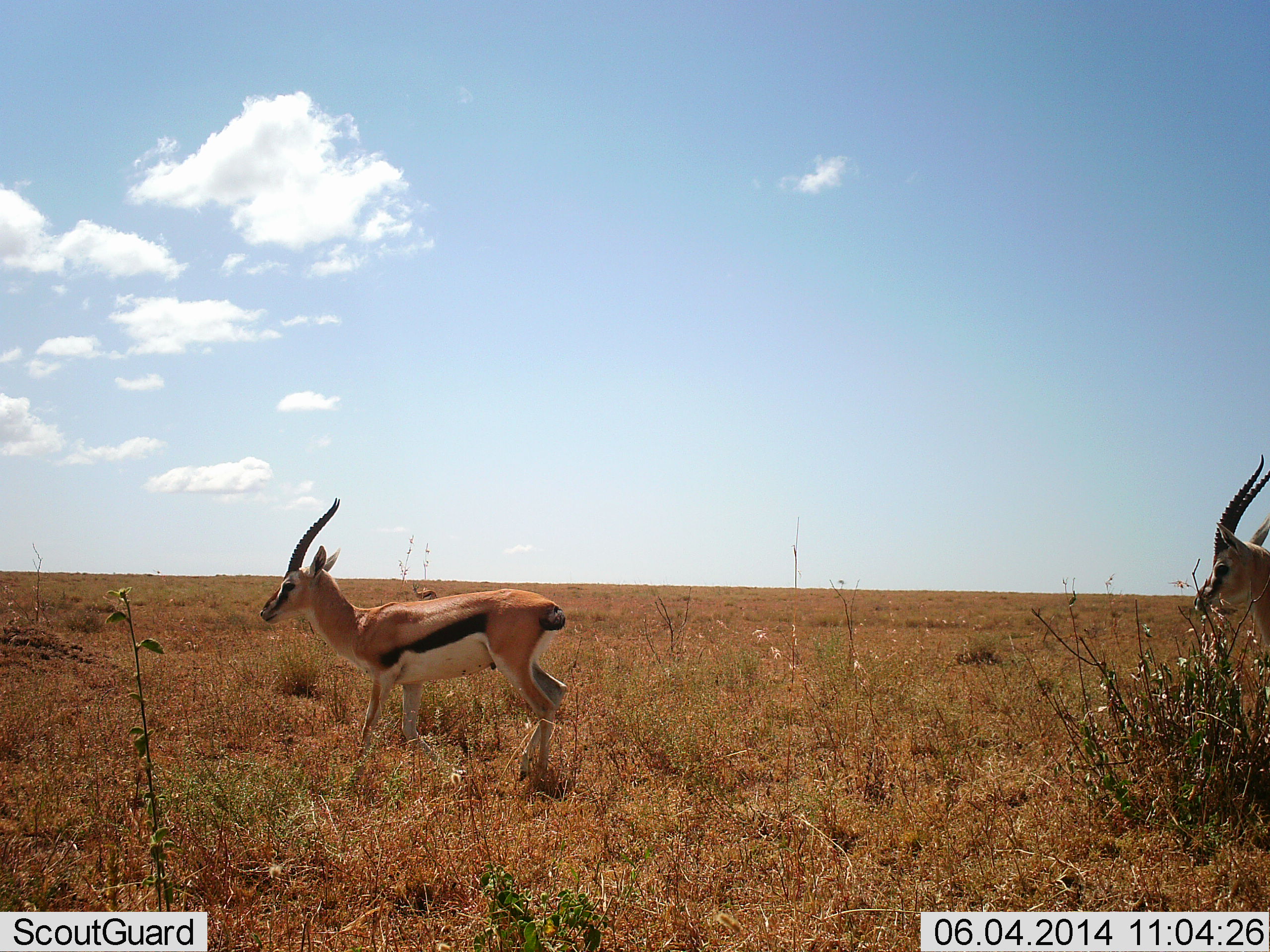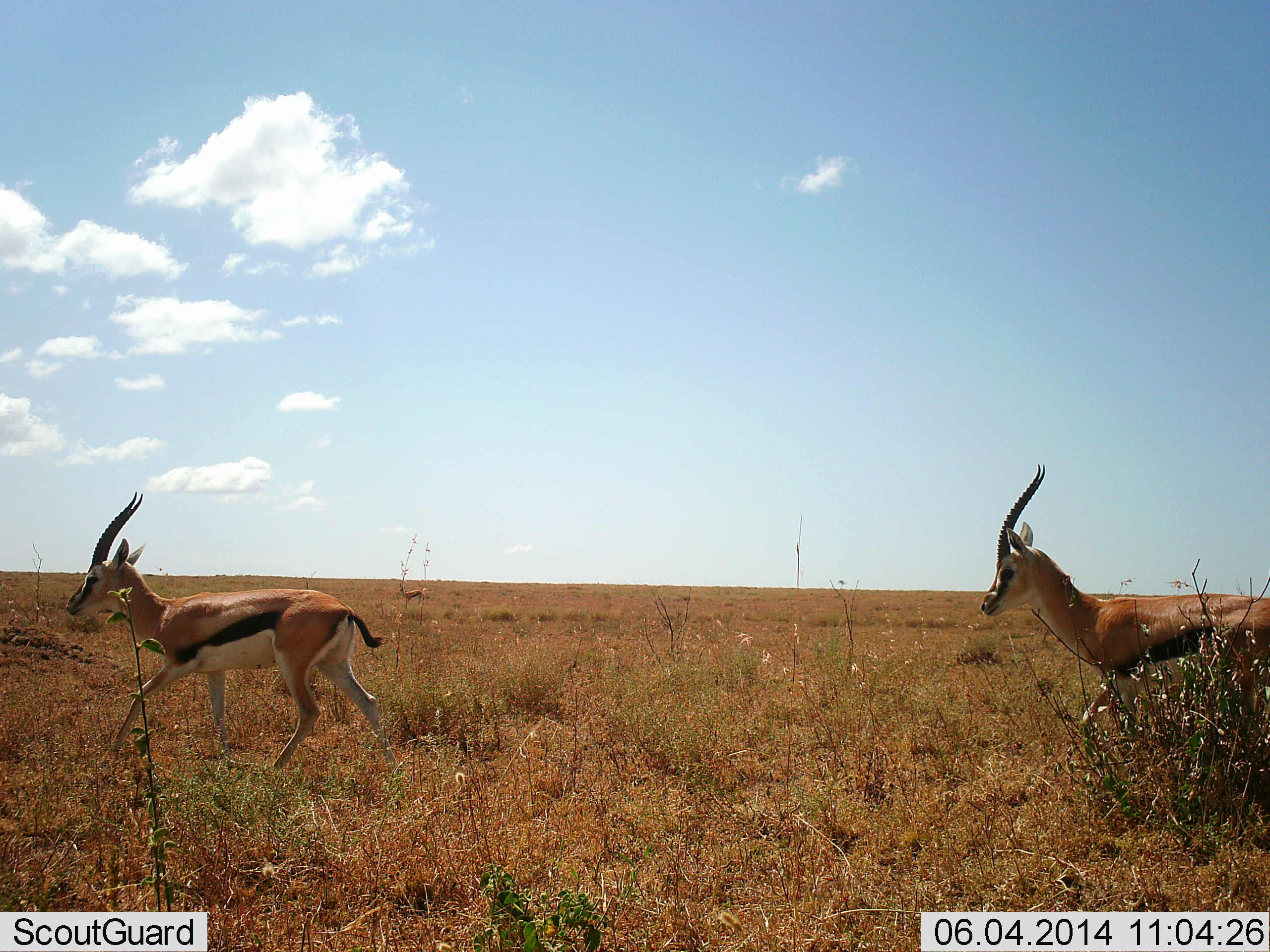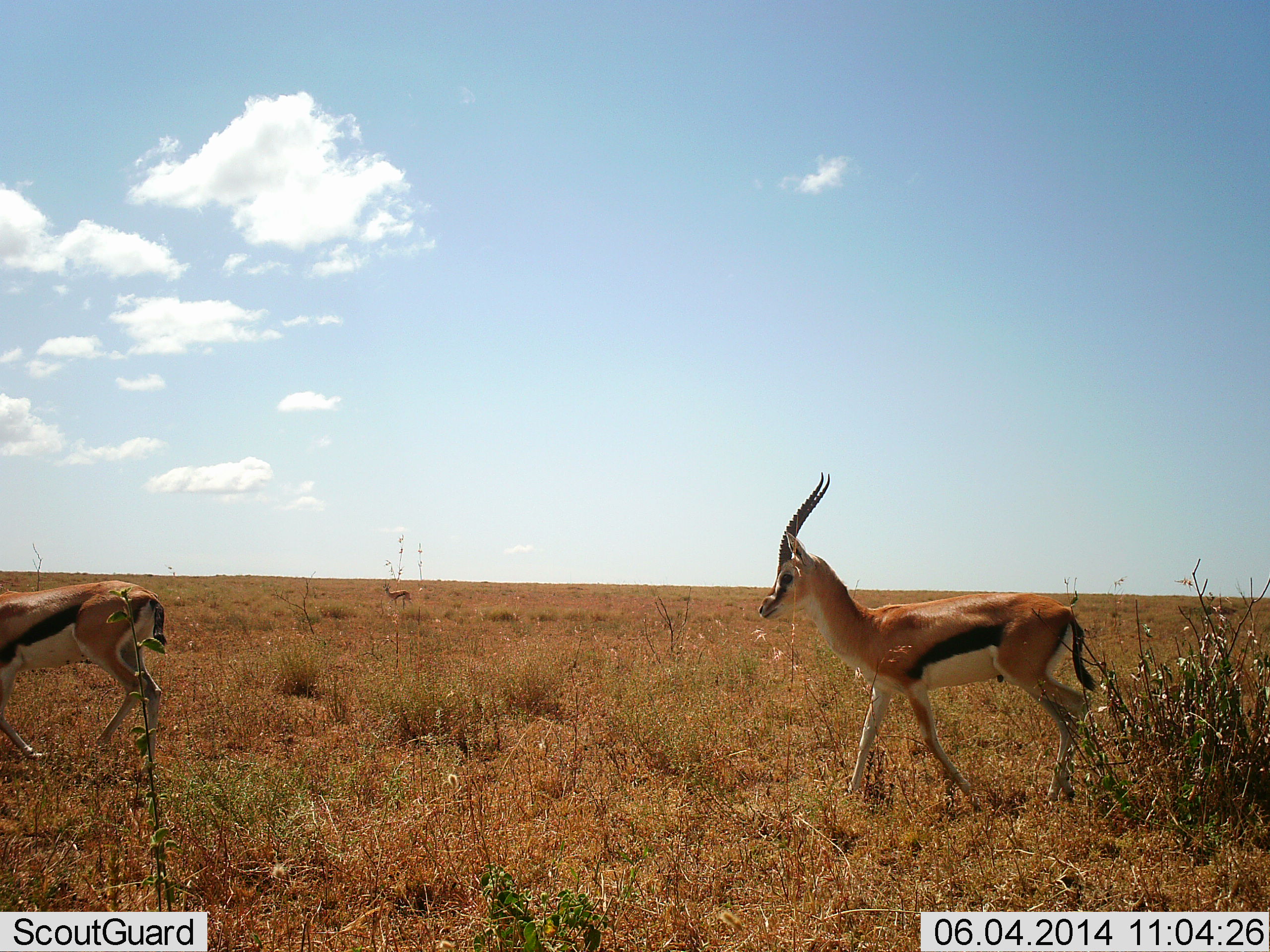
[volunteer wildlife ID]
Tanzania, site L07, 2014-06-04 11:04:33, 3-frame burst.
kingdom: Animalia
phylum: Chordata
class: Mammalia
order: Artiodactyla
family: Bovidae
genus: Eudorcas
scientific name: Eudorcas thomsonii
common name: thomson's gazelle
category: gazellethomsons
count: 2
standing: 6%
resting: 0%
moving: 96%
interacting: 4%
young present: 1%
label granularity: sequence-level